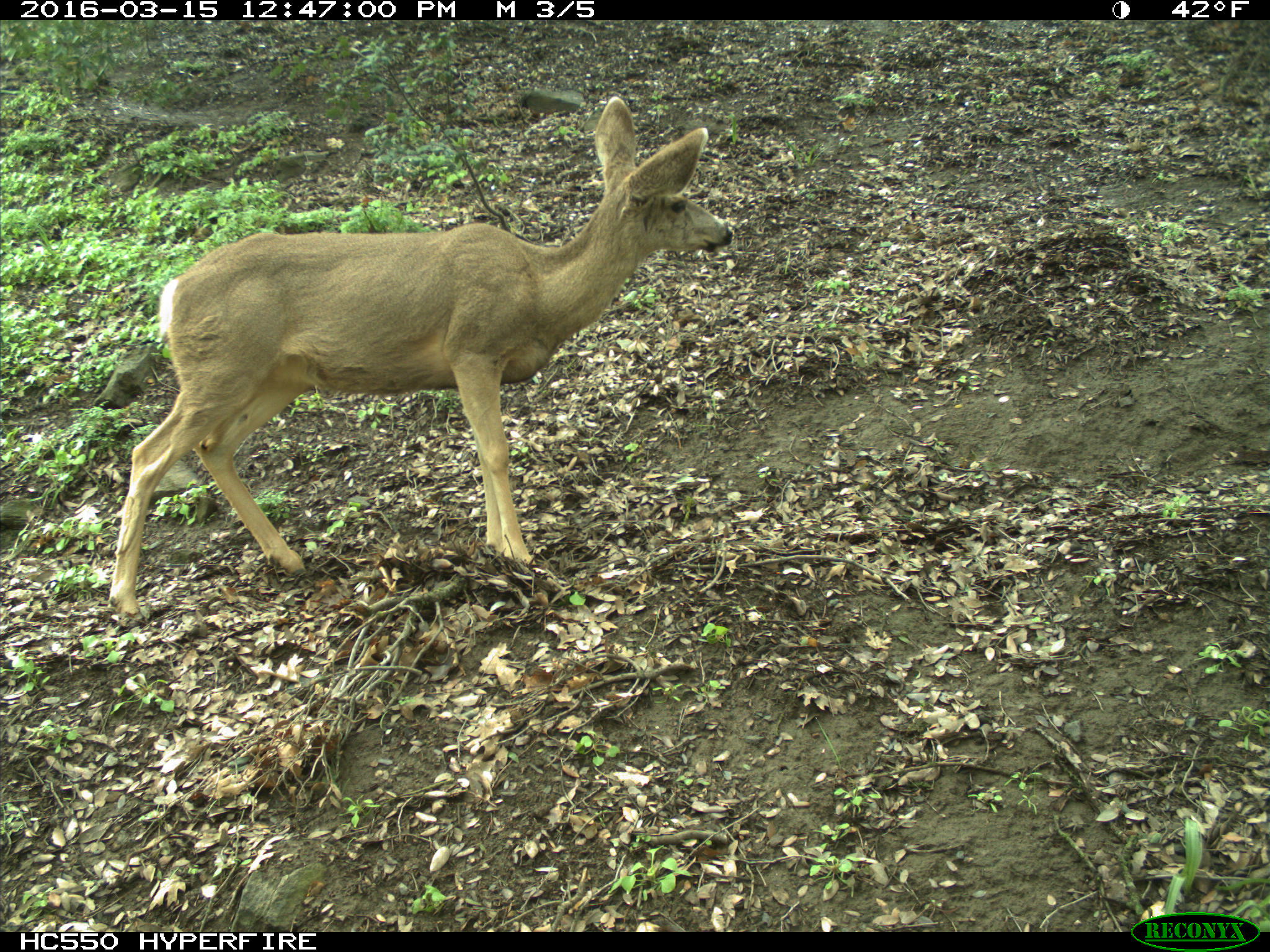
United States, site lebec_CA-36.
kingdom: Animalia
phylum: Chordata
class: Mammalia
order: Artiodactyla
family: Cervidae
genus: Odocoileus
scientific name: Odocoileus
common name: deer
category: unidentified deer